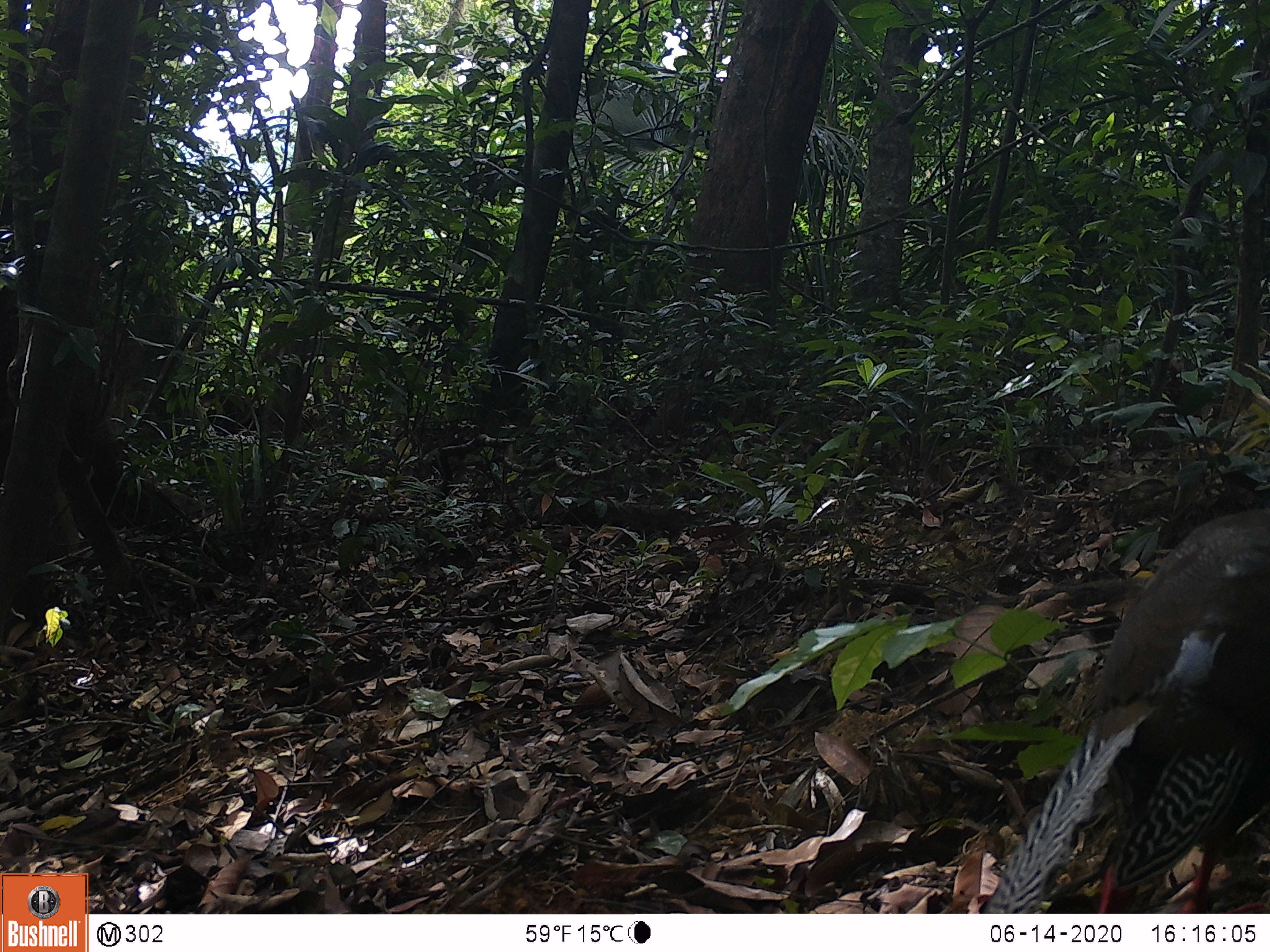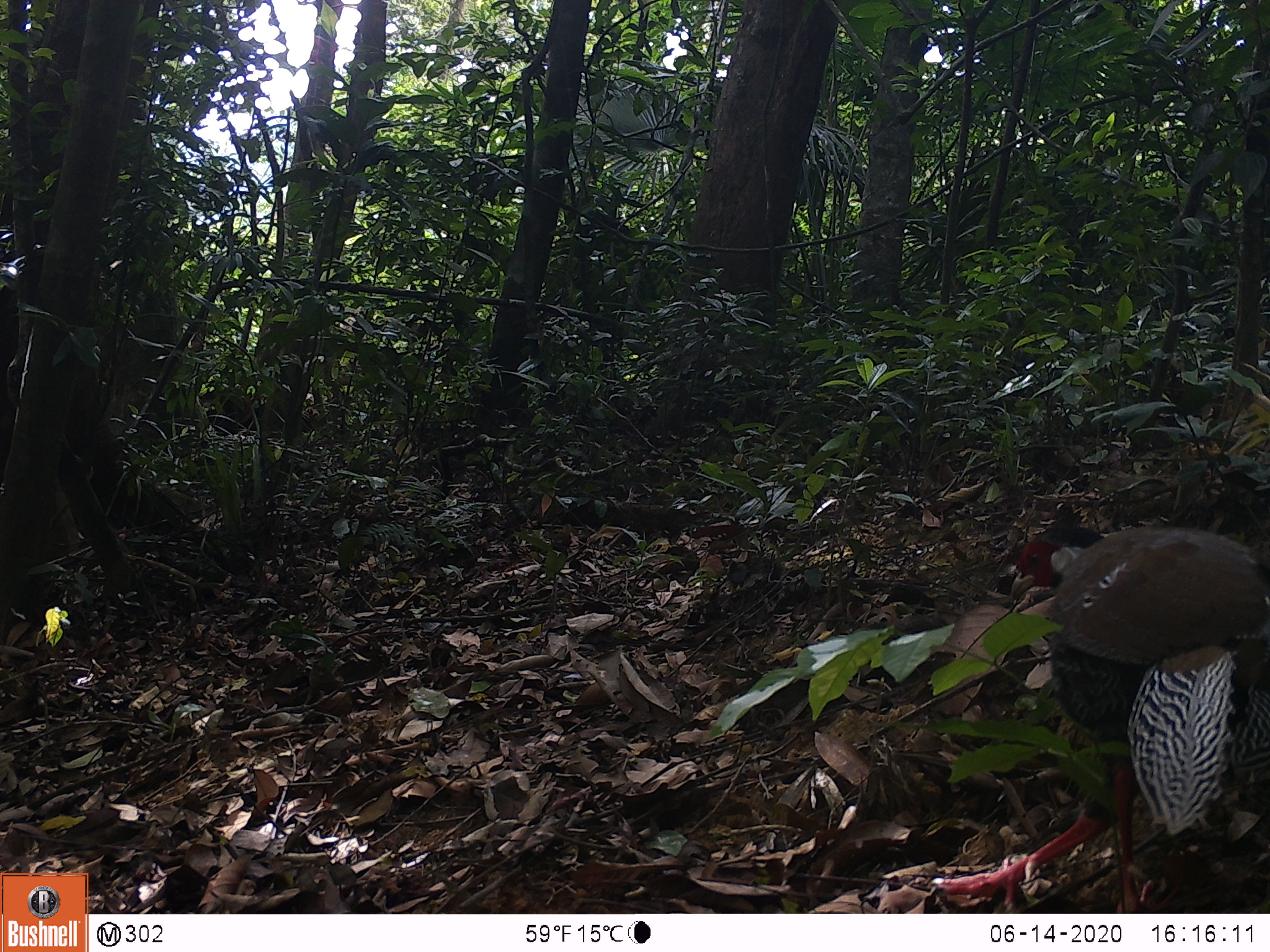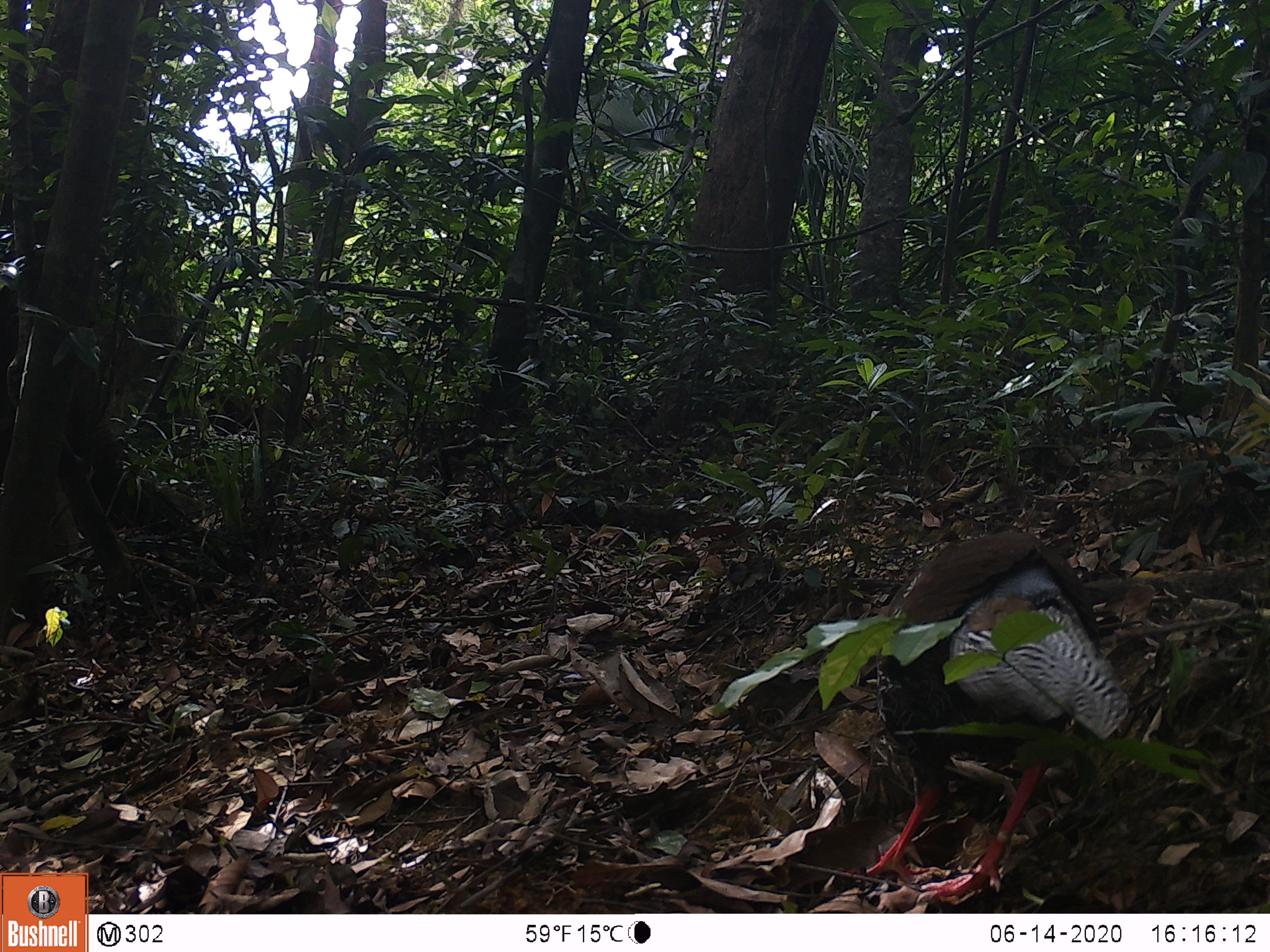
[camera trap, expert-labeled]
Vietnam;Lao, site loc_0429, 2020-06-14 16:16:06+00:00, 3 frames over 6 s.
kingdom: Animalia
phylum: Chordata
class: Aves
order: Galliformes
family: Phasianidae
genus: Lophura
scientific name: Lophura nycthemera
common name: silver pheasant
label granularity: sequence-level